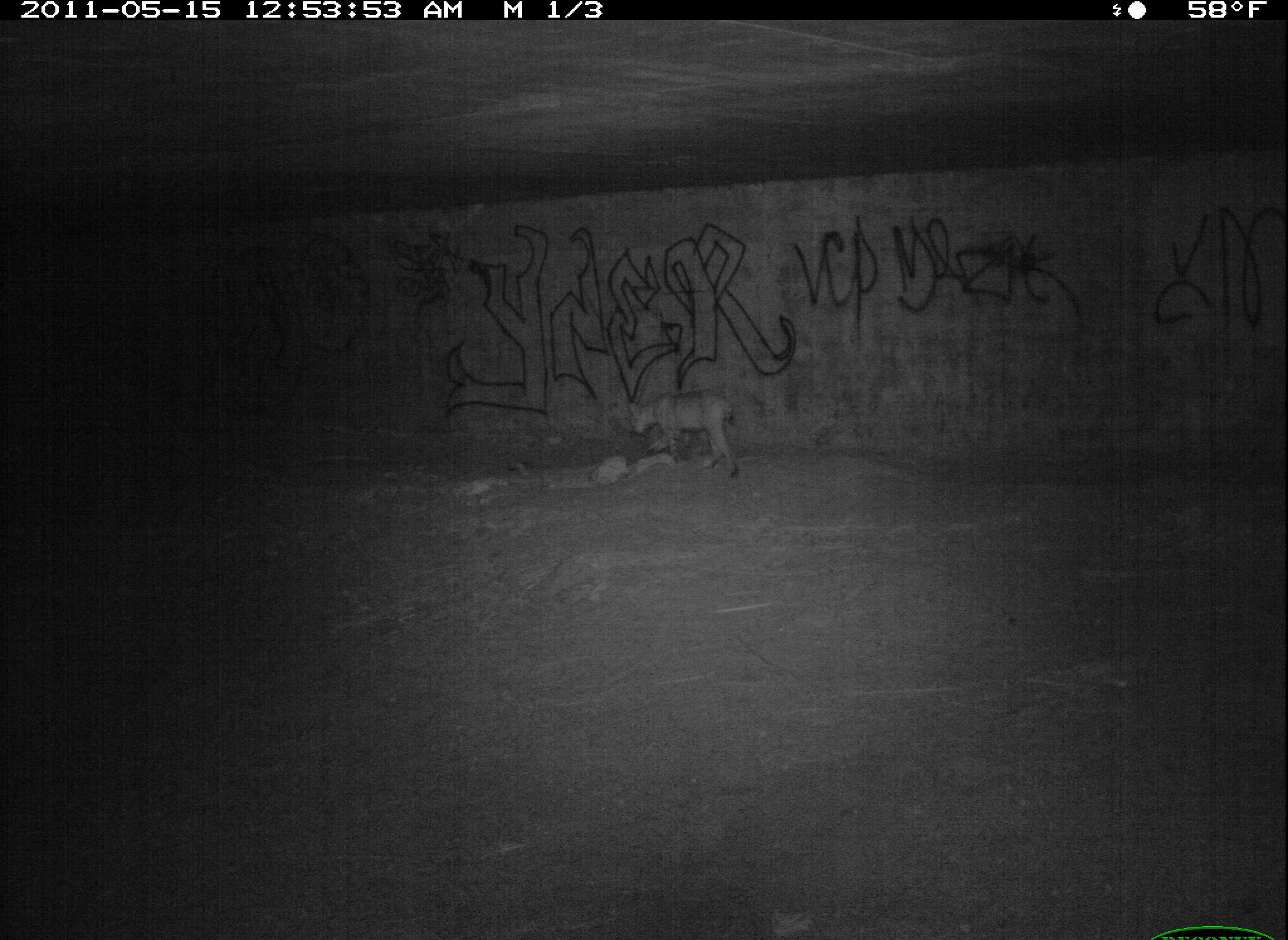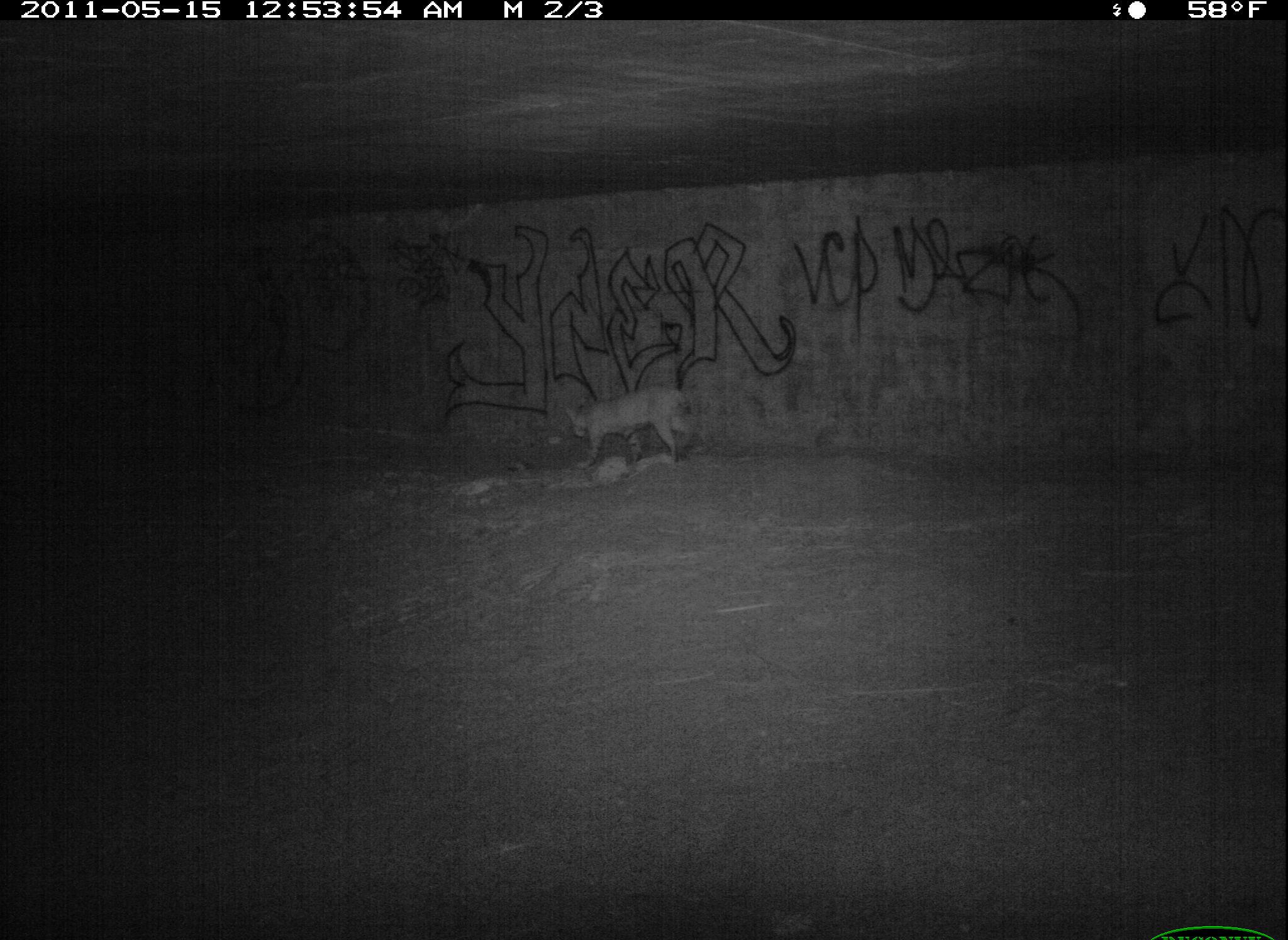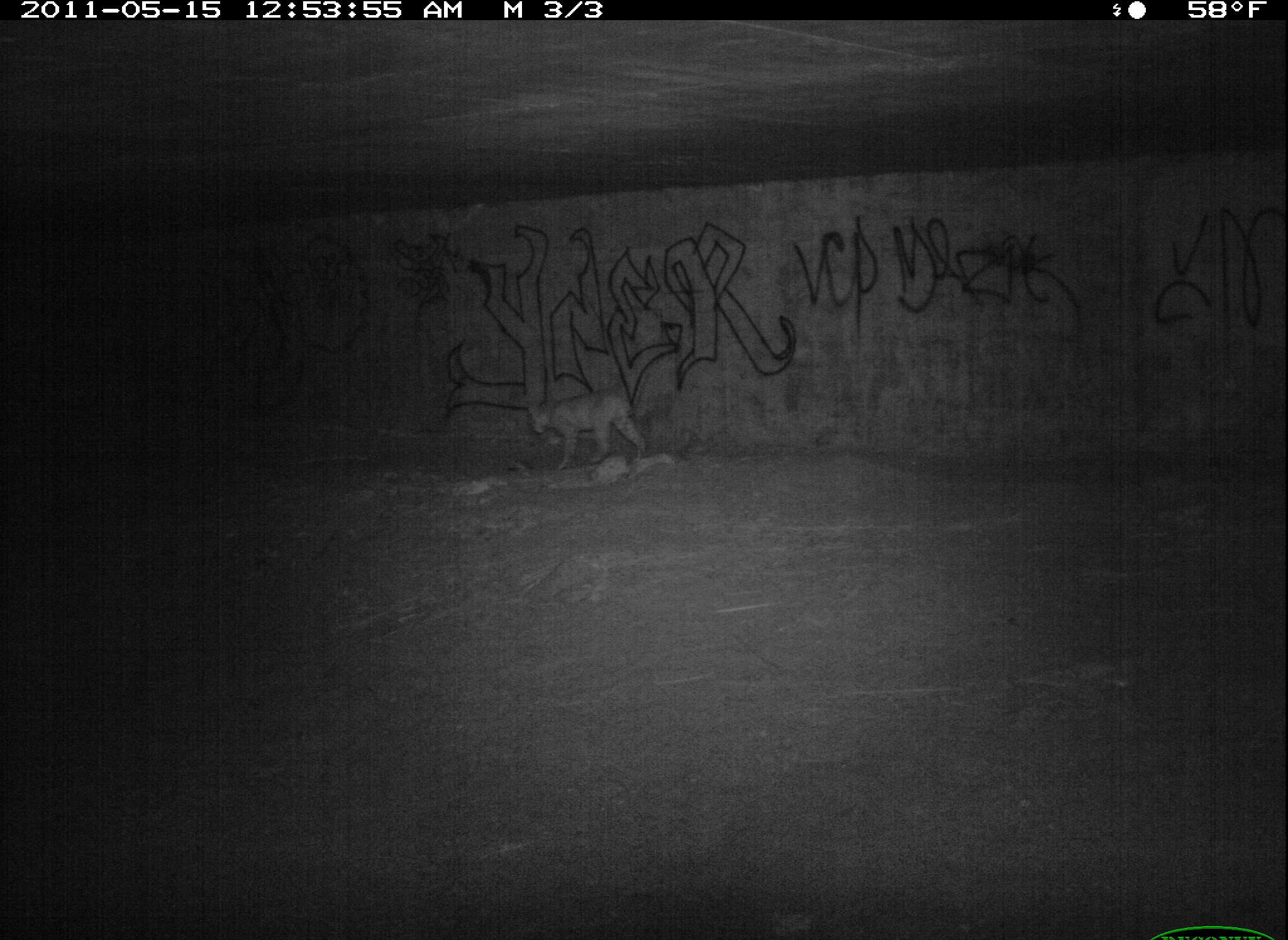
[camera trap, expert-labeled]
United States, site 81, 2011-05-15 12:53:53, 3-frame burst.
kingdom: Animalia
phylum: Chordata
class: Mammalia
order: Carnivora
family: Felidae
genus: Lynx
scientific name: Lynx rufus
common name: bobcat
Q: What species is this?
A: Bobcat (Lynx rufus).